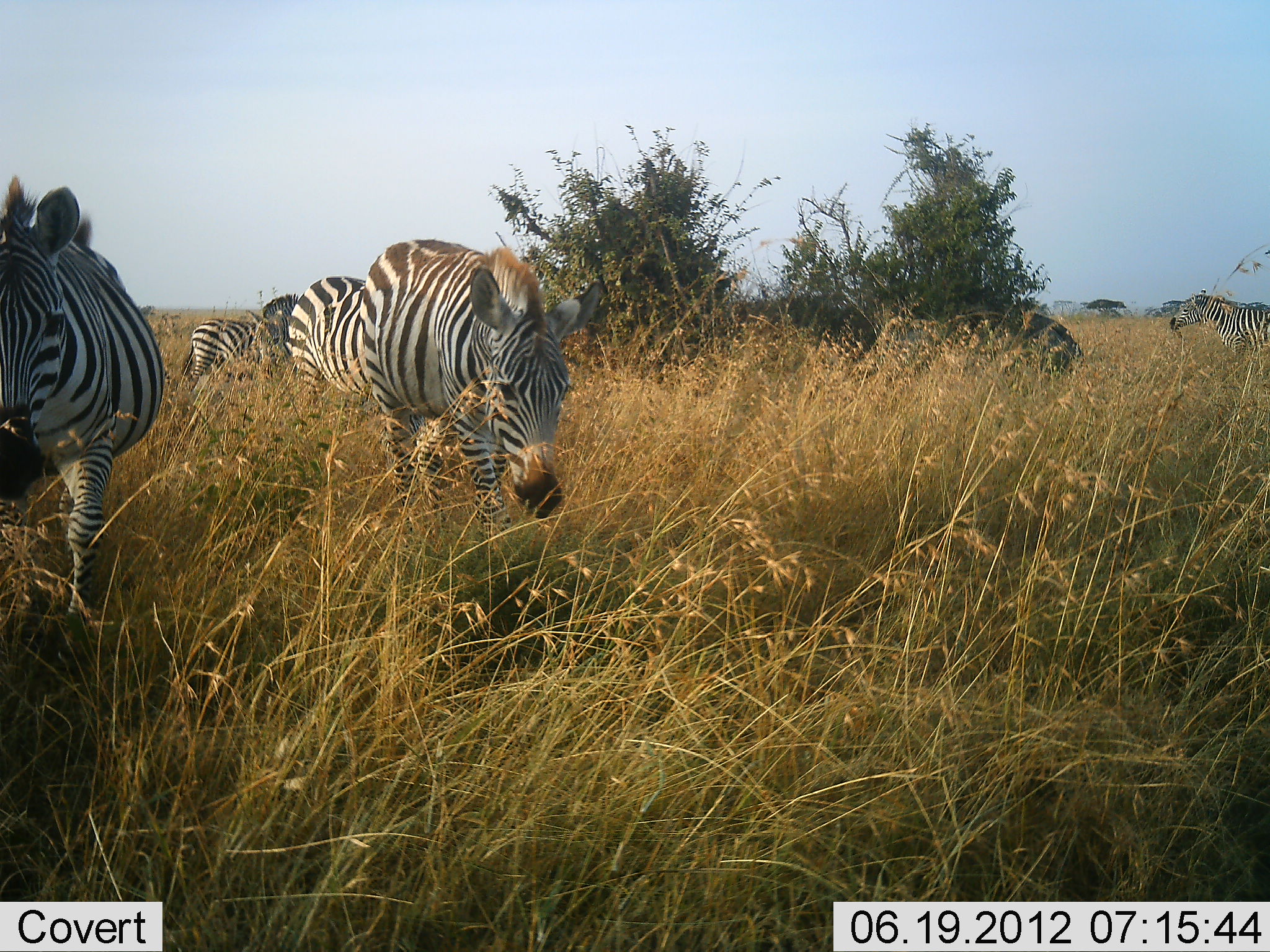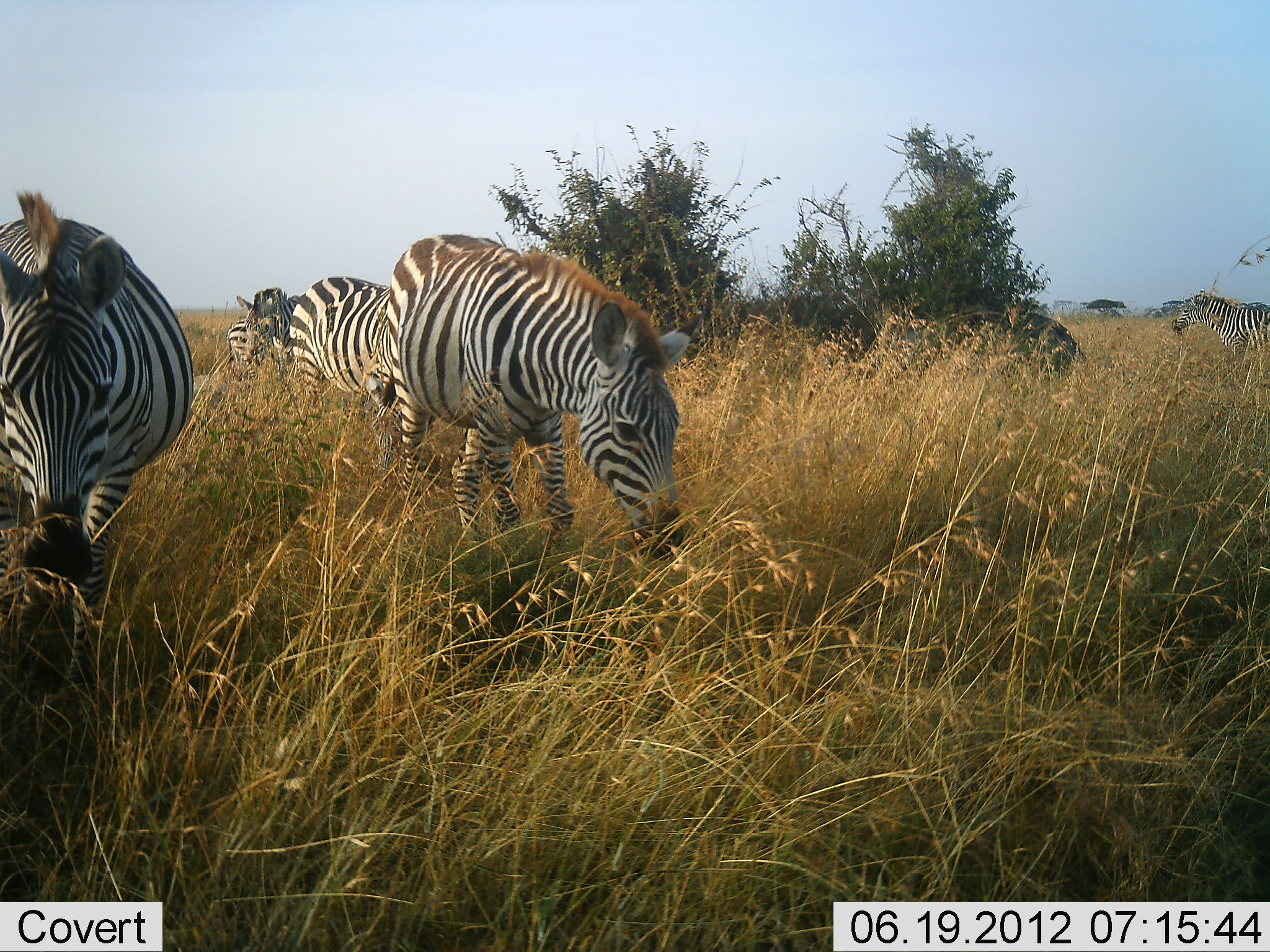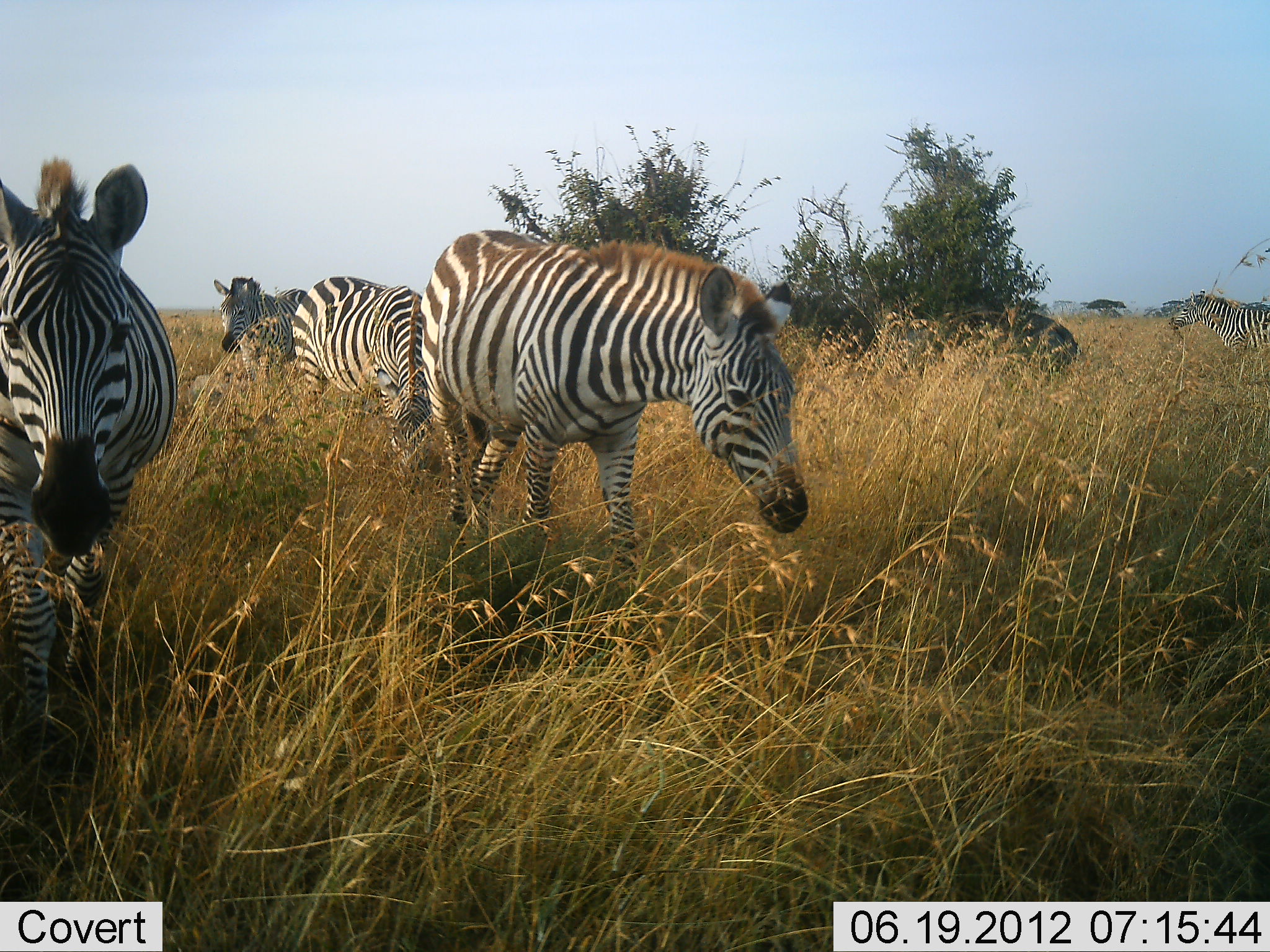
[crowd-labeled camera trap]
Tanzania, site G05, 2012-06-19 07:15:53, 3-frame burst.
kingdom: Animalia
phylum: Chordata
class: Mammalia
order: Perissodactyla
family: Equidae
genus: Equus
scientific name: Equus quagga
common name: plains zebra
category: zebra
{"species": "zebra (plains zebra) (Equus quagga)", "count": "5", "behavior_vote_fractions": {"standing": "20%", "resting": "0%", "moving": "60%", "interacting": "10%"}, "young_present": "0%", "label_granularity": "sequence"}